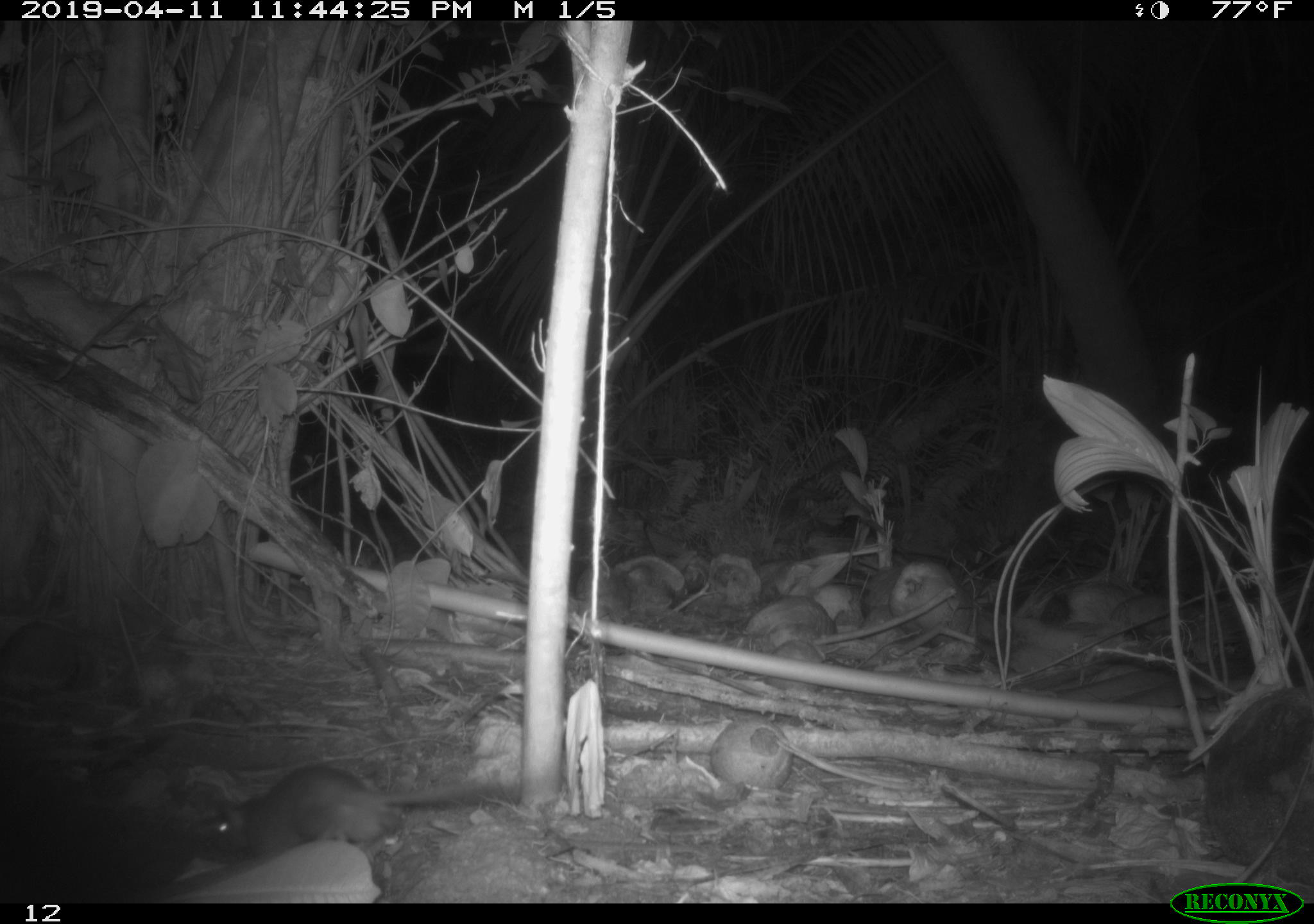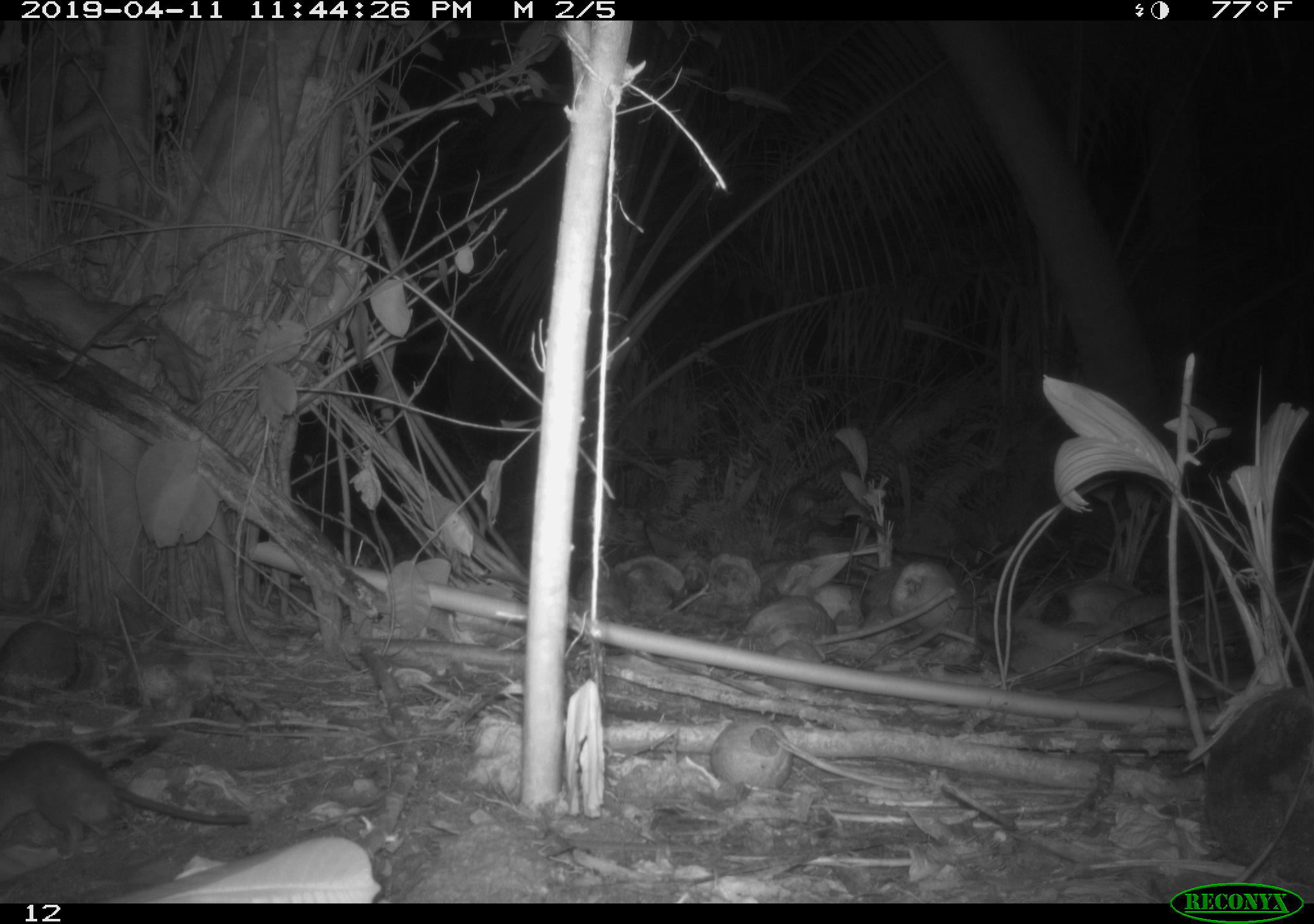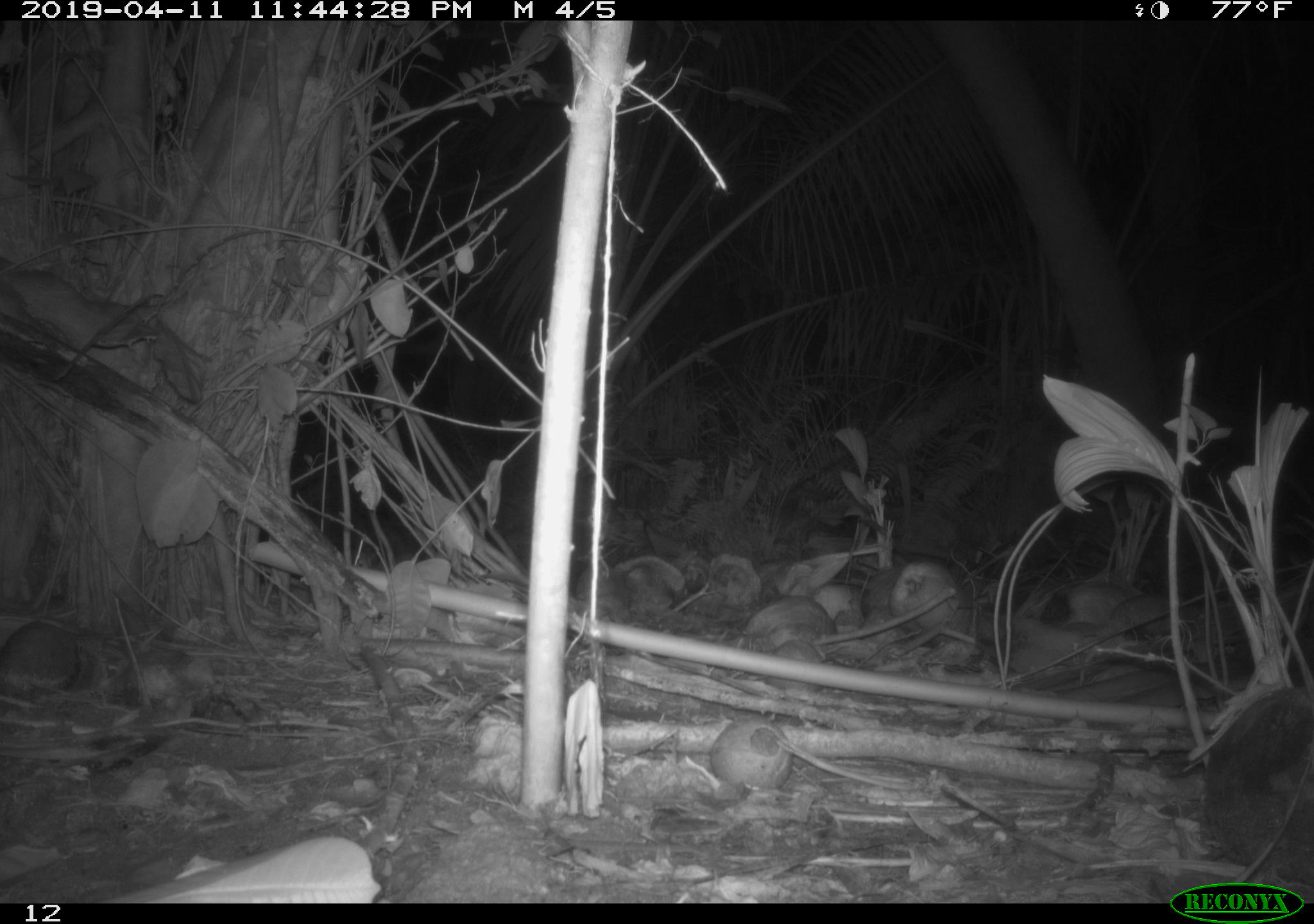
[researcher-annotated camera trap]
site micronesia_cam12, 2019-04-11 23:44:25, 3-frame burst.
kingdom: Animalia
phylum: Chordata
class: Mammalia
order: Rodentia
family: Muridae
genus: Rattus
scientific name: Rattus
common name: rat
Rat (Rattus).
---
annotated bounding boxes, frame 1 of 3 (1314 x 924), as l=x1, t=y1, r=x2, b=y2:
rat: l=205, t=762, r=511, b=864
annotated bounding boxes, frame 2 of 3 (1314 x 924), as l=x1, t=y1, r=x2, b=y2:
rat: l=0, t=737, r=243, b=869